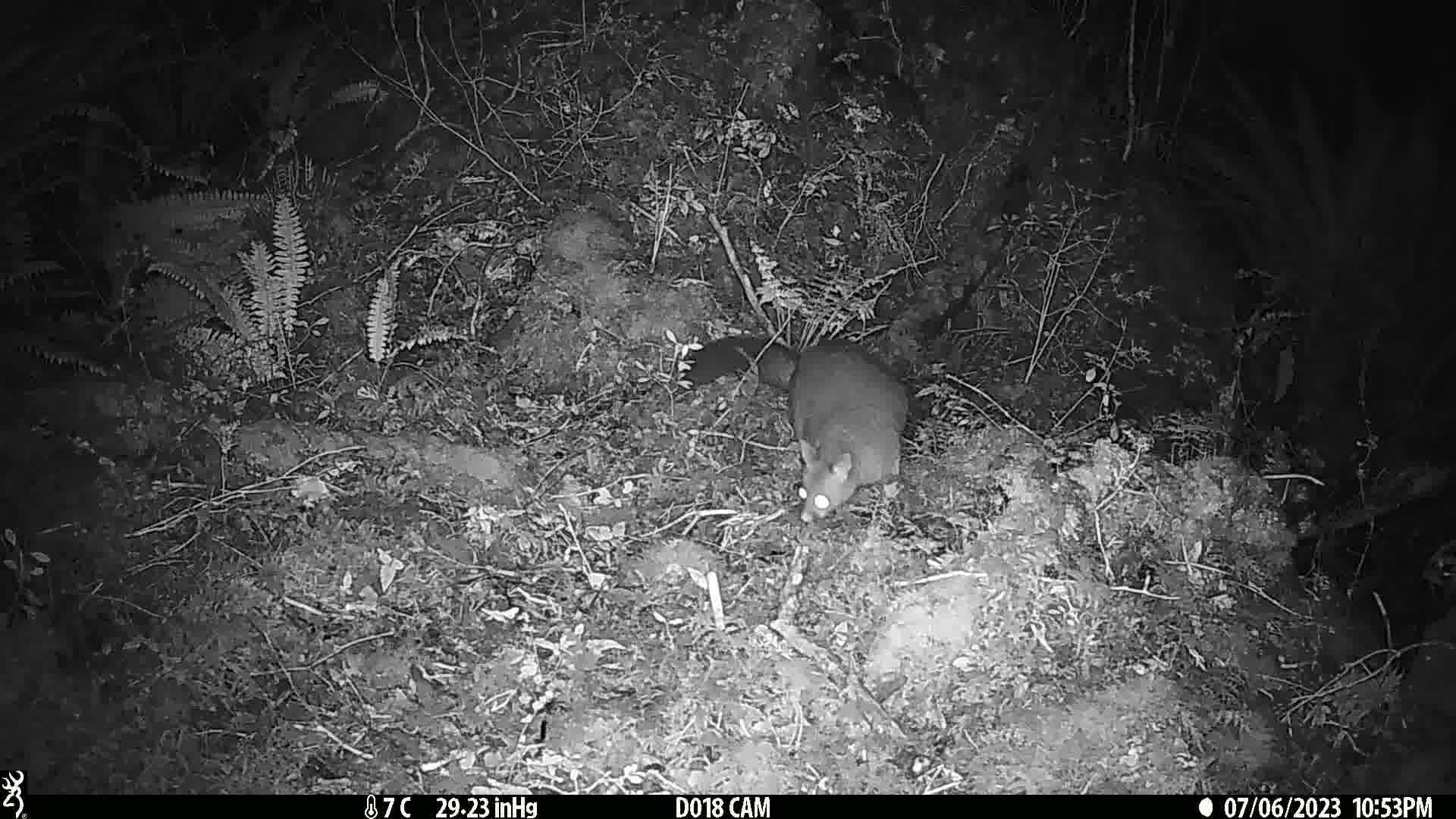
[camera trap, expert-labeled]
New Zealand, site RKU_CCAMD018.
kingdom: Animalia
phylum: Chordata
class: Mammalia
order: Diprotodontia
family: Phalangeridae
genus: Trichosurus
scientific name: Trichosurus vulpecula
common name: common brushtail possum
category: possum